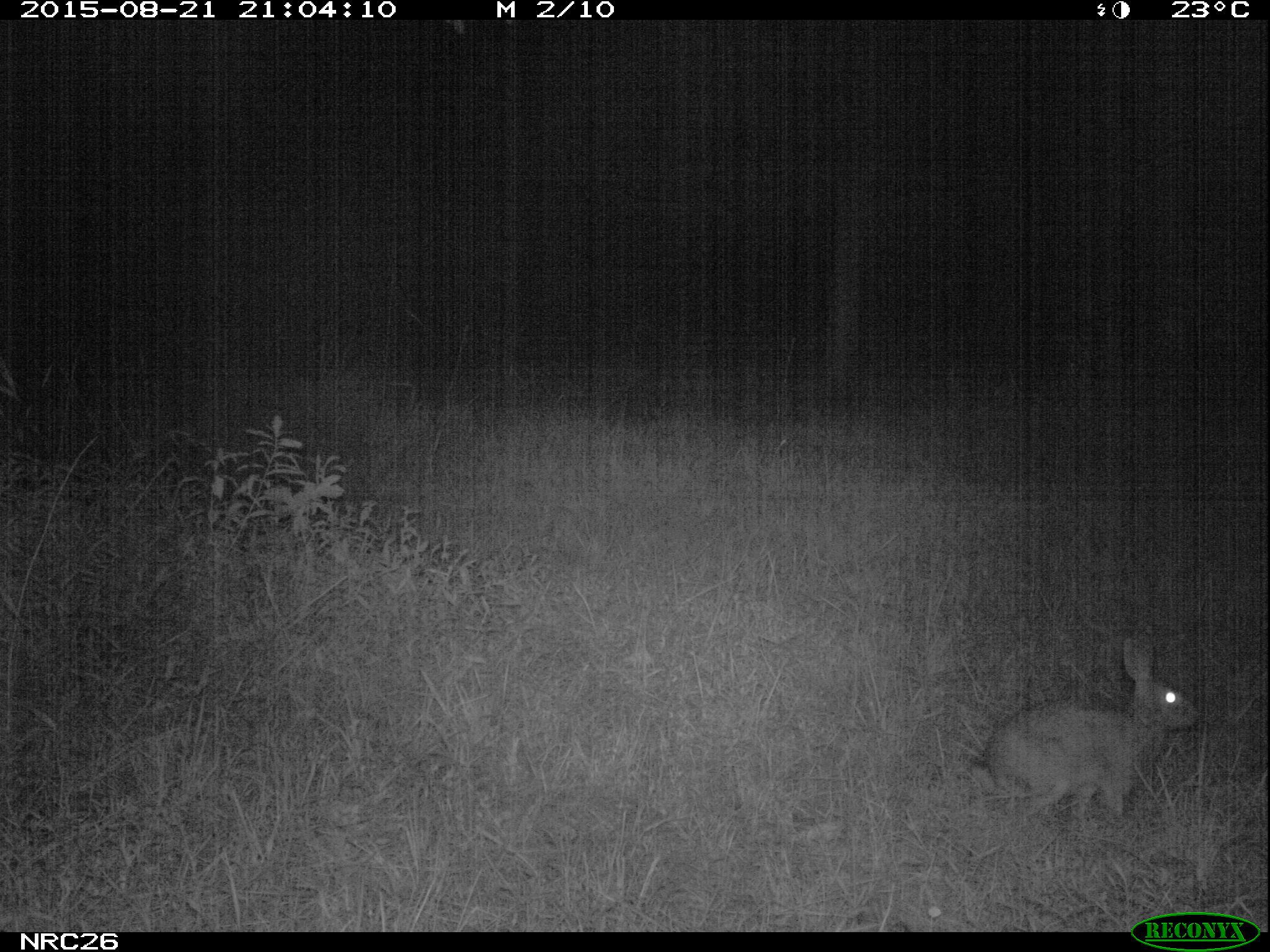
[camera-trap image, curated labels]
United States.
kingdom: Animalia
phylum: Chordata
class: Mammalia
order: Lagomorpha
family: Leporidae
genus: Sylvilagus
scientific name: Sylvilagus floridanus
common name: eastern cottontail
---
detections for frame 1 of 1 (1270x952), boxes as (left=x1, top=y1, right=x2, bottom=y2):
Eastern Cottontail: (left=956, top=627, right=1209, bottom=825)